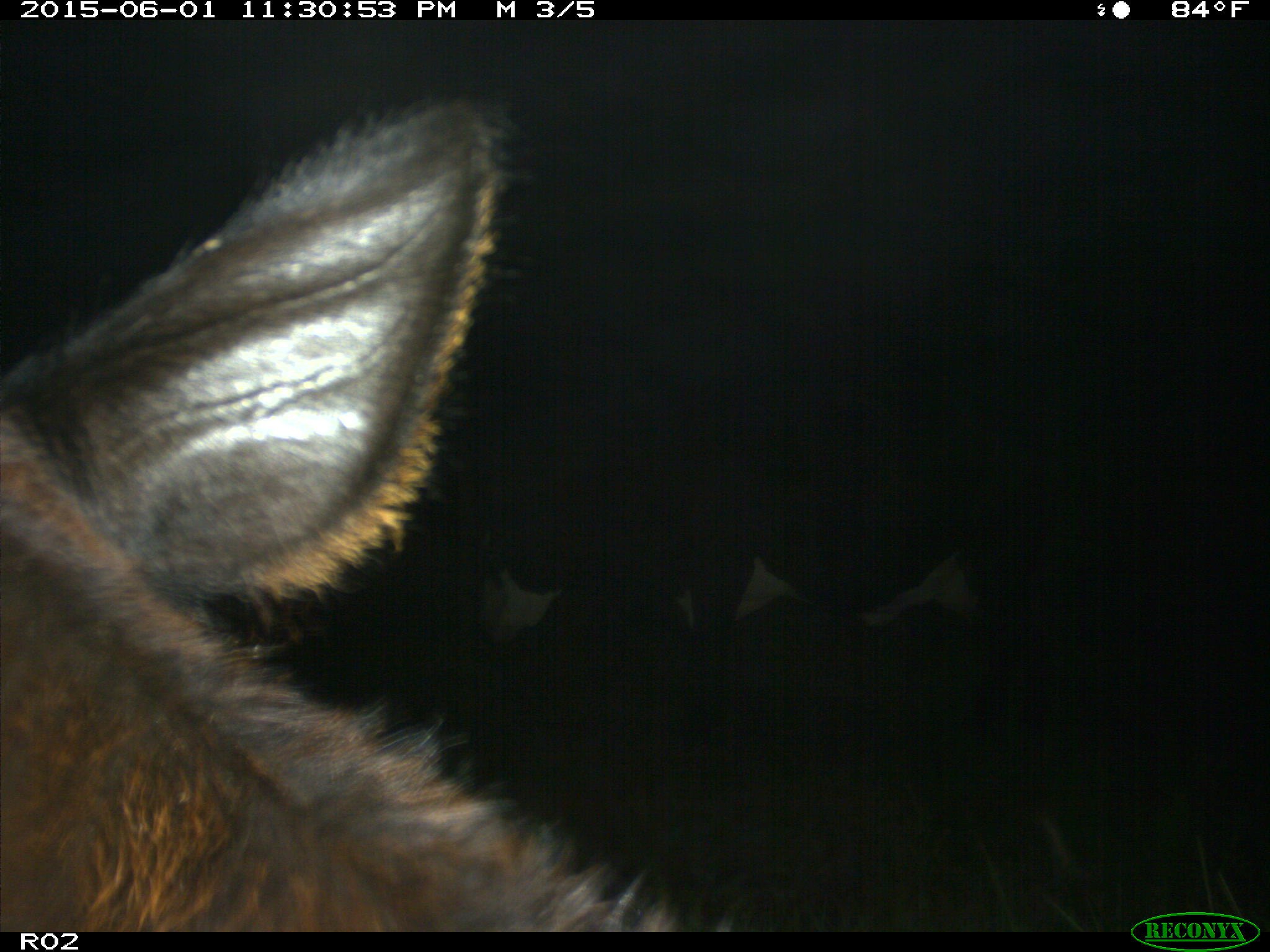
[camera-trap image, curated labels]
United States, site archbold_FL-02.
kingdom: Animalia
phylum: Chordata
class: Mammalia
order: Artiodactyla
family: Bovidae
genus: Bos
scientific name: Bos taurus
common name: domestic cow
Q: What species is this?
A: Bos taurus (domestic cow).